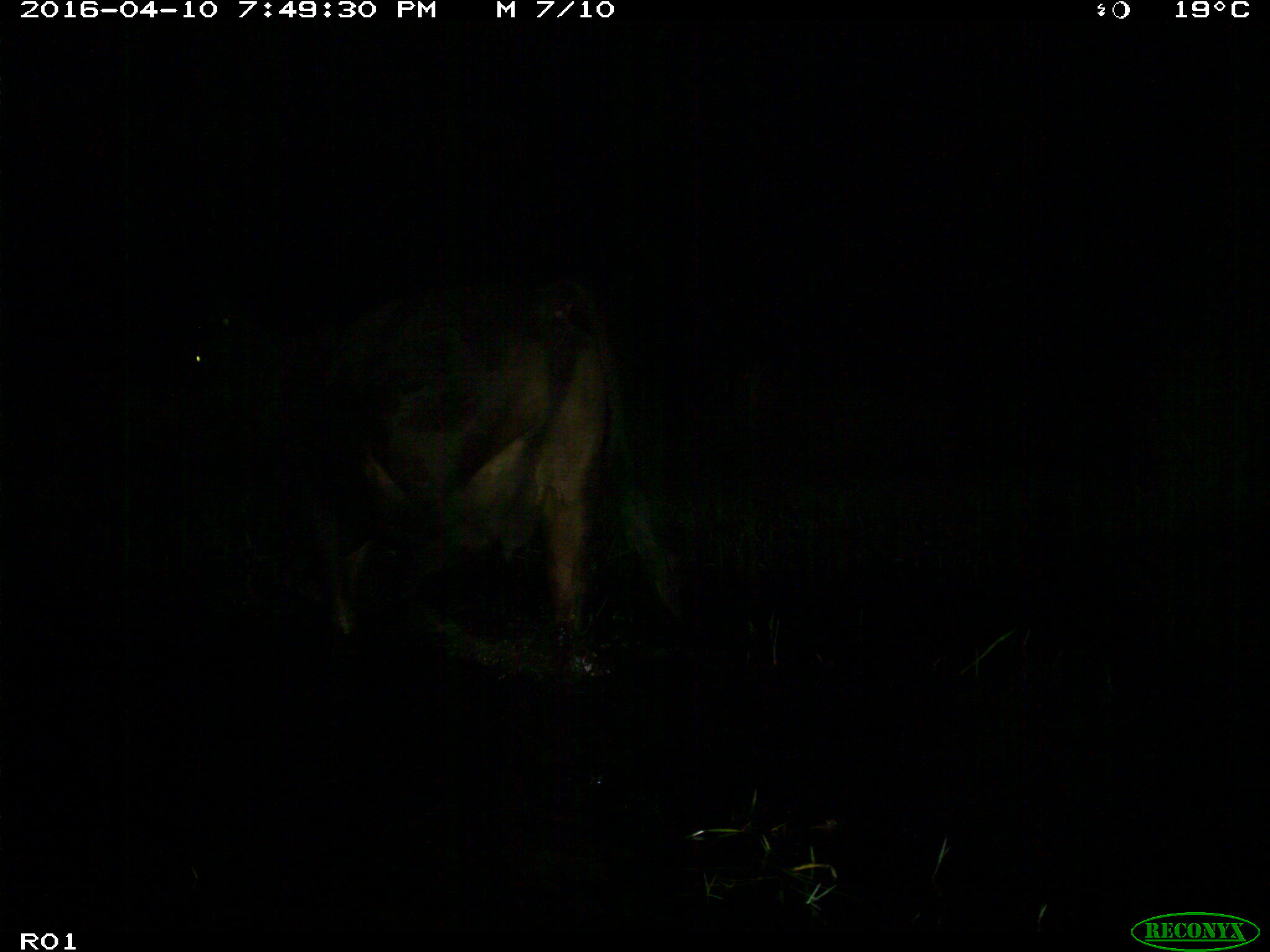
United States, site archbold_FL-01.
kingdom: Animalia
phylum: Chordata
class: Mammalia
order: Artiodactyla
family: Bovidae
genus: Bos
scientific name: Bos taurus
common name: domestic cow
Bos taurus (domestic cow).